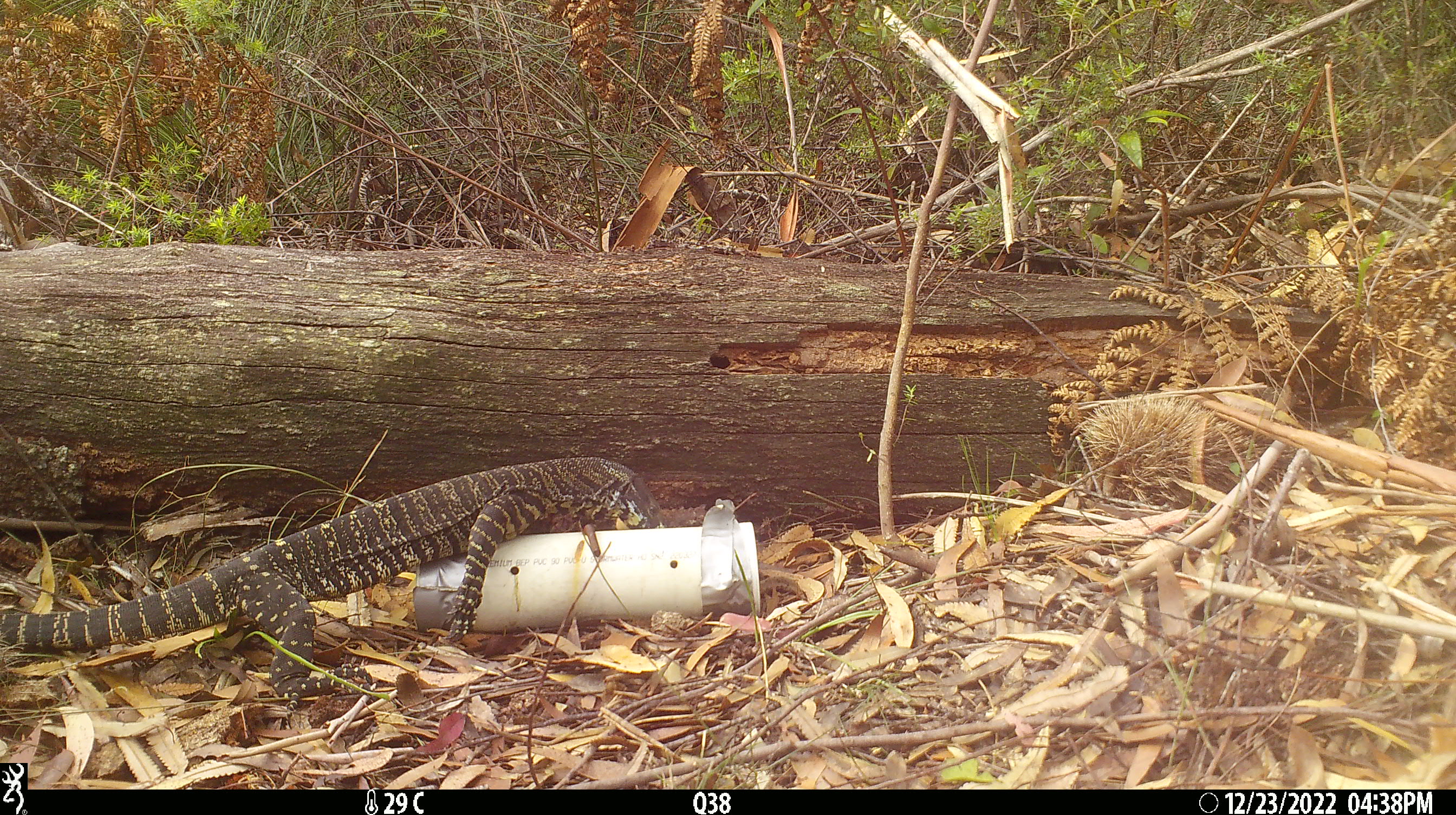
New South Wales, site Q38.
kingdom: Animalia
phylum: Chordata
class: Reptilia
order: Squamata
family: Varanidae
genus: Varanus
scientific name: Varanus varius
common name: lace monitor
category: goanna